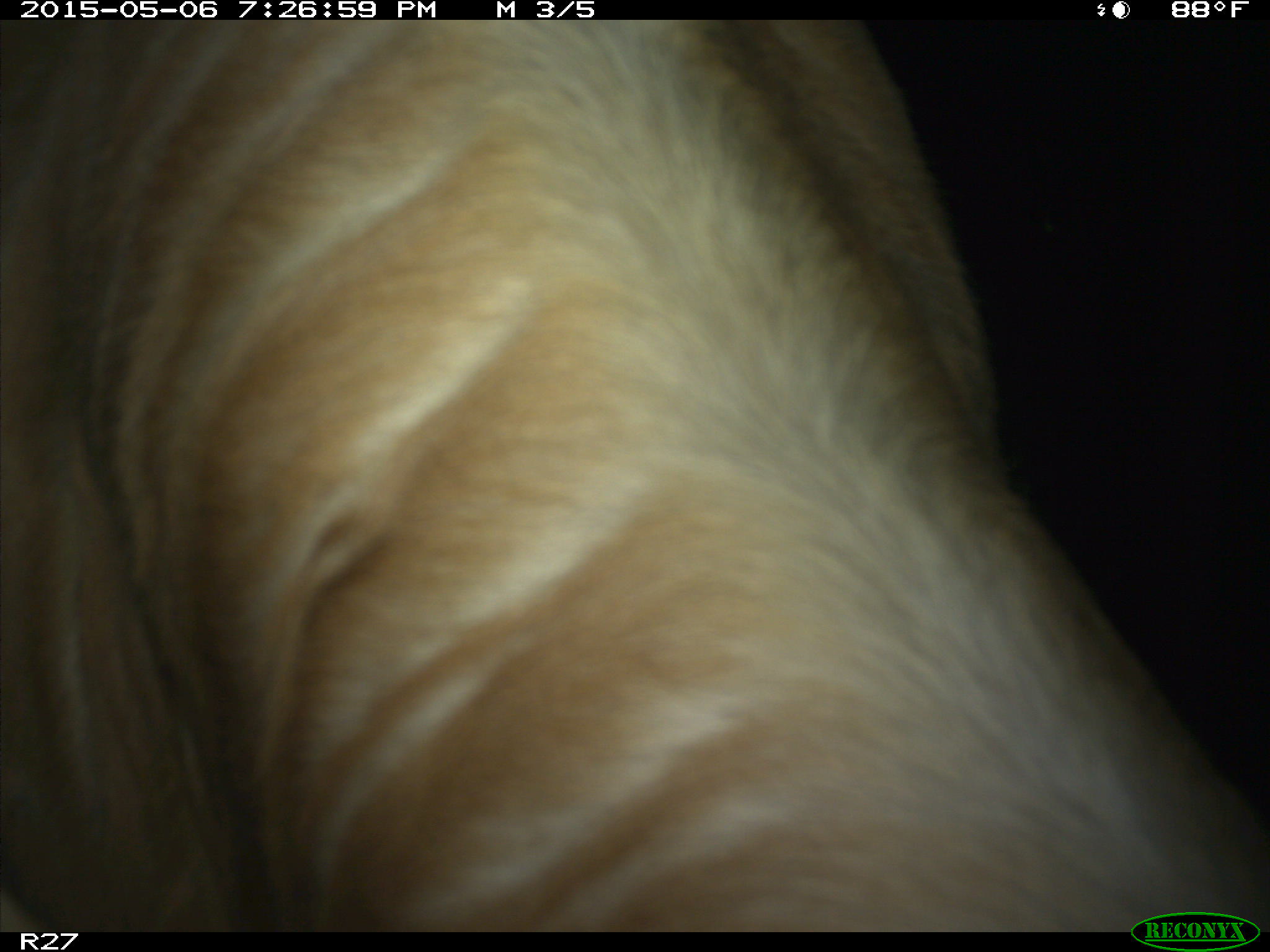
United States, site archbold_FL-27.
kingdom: Animalia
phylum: Chordata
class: Mammalia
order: Artiodactyla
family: Bovidae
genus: Bos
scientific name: Bos taurus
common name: domestic cow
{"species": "Bos taurus (domestic cow)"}